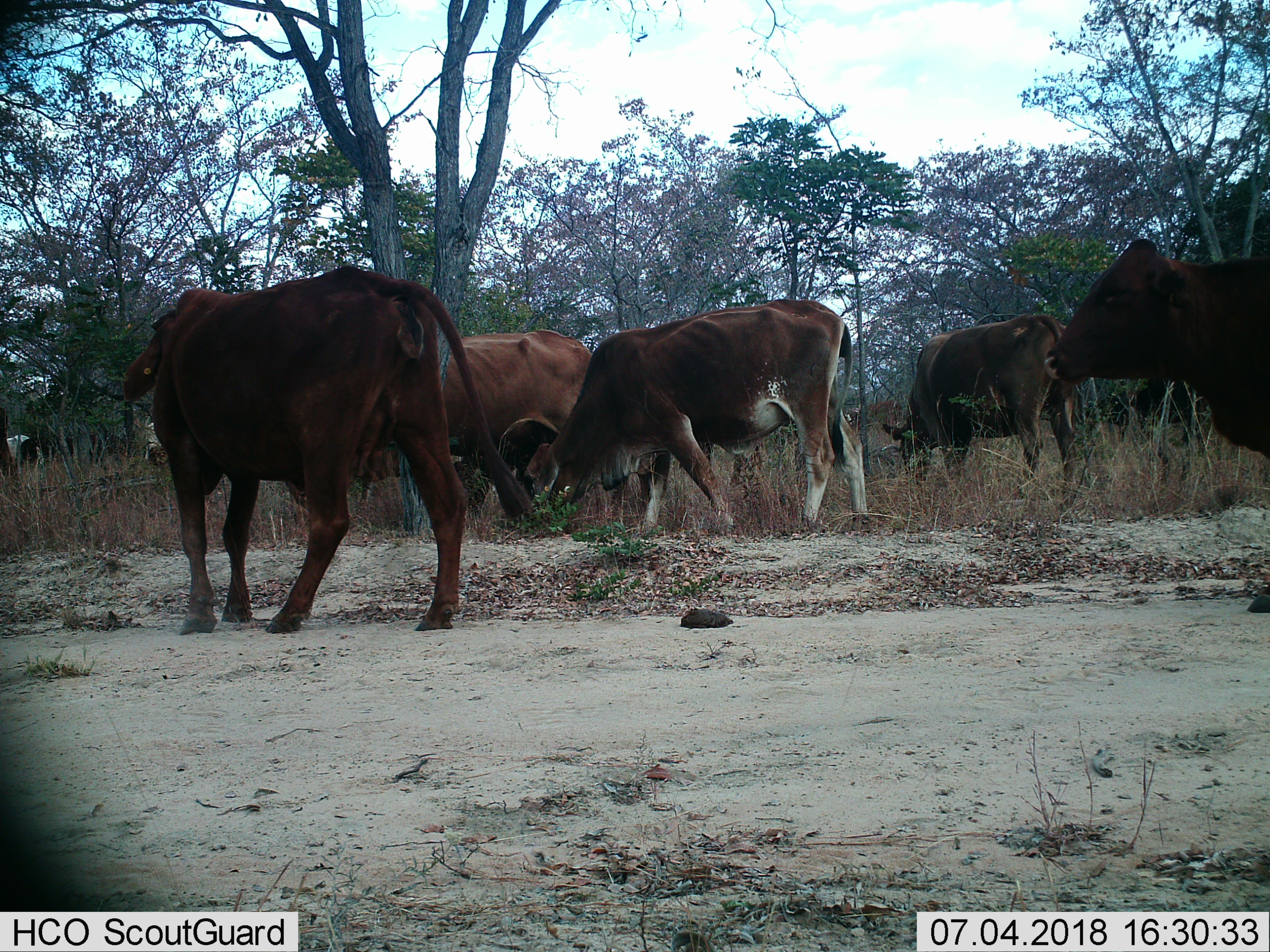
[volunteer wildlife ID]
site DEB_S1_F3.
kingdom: Animalia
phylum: Chordata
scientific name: Vertebrata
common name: domestic animal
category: domesticanimal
Domesticanimal (domestic animal) (Vertebrata), count 7. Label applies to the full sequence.